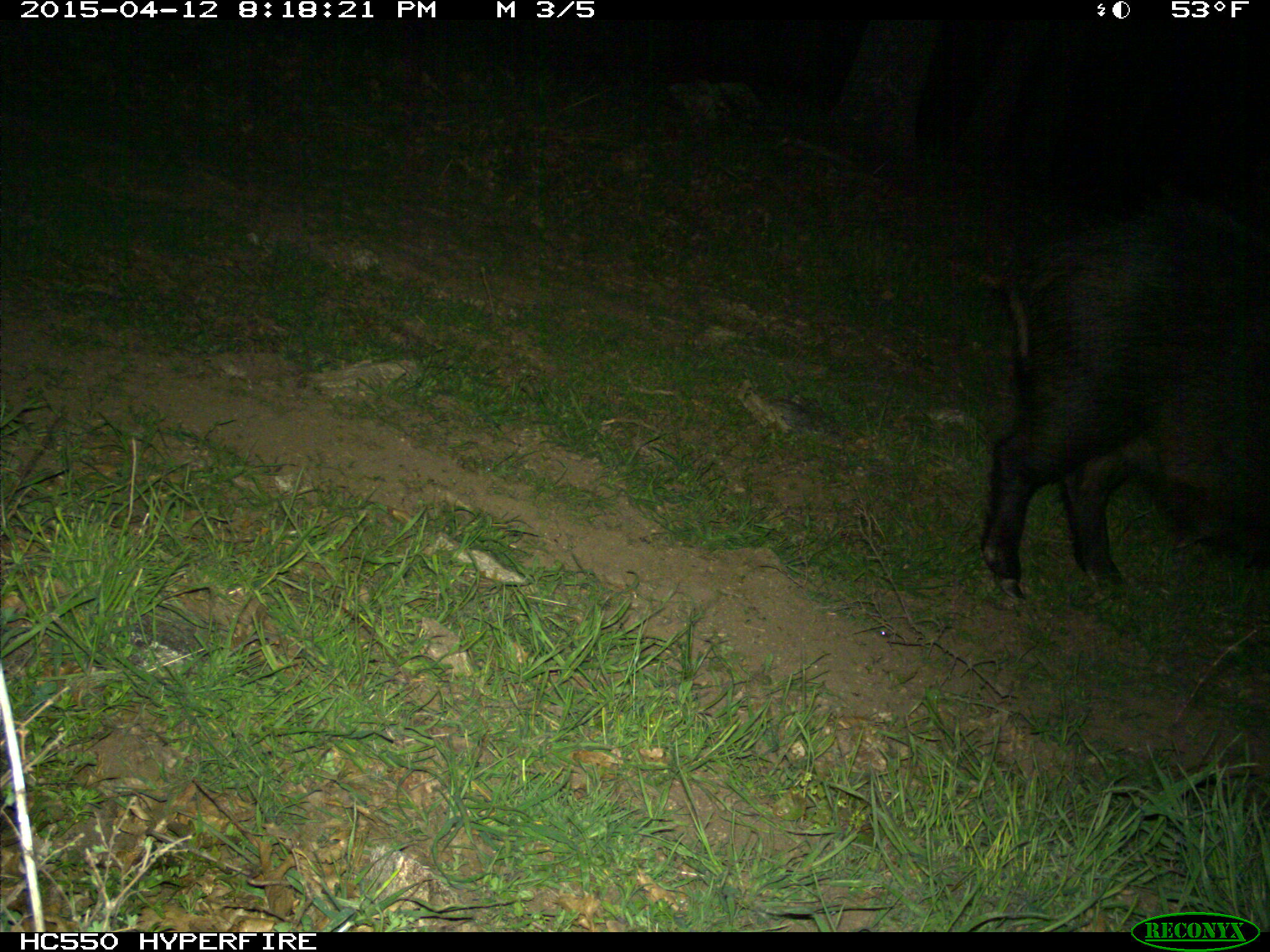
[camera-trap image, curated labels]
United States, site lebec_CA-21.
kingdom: Animalia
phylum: Chordata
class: Mammalia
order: Artiodactyla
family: Suidae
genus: Sus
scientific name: Sus scrofa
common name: wild boar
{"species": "Sus scrofa (wild boar)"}